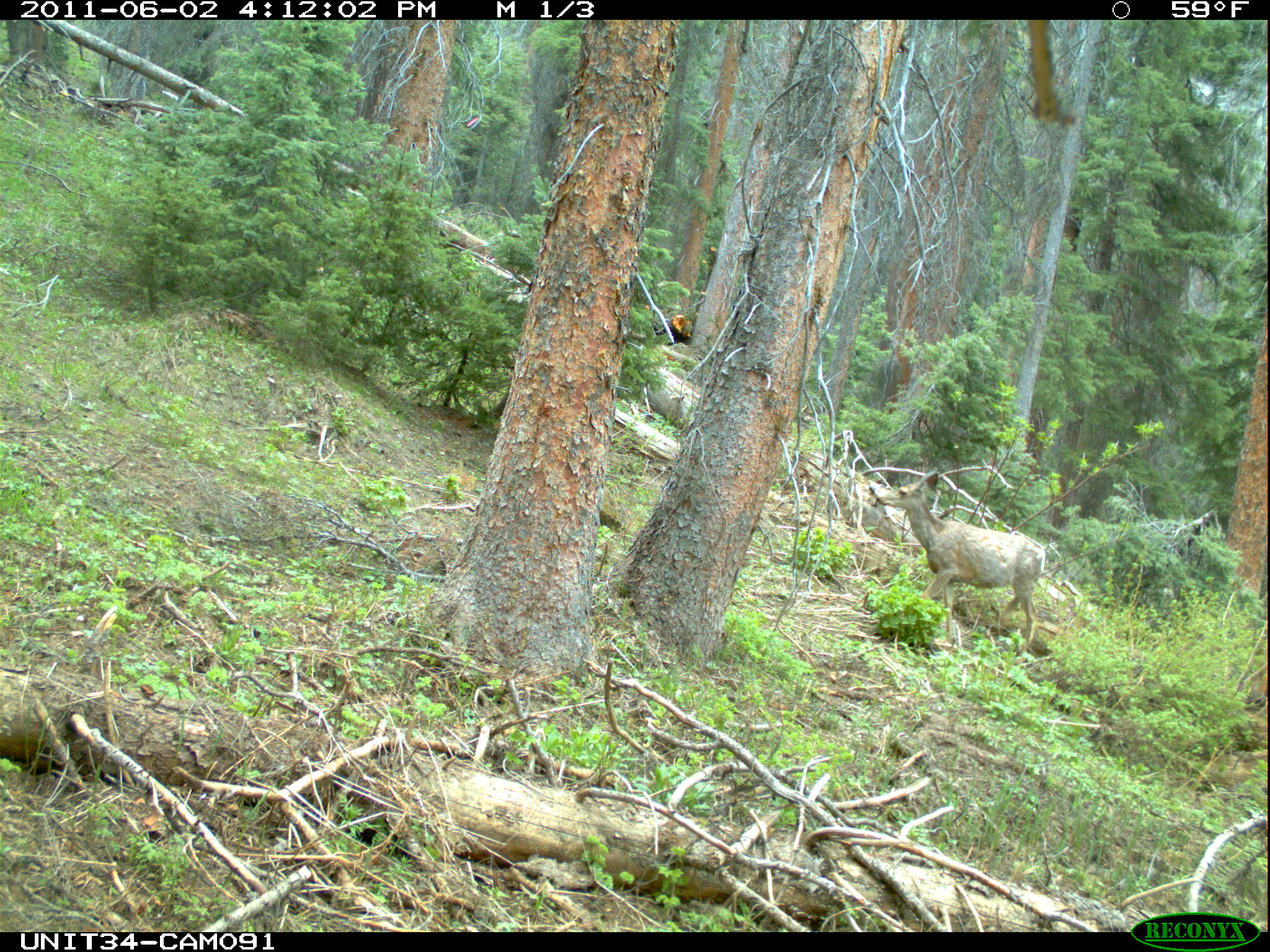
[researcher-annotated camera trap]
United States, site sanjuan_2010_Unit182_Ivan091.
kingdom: Animalia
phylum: Chordata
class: Mammalia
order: Artiodactyla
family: Cervidae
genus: Odocoileus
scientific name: Odocoileus hemionus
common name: mule deer